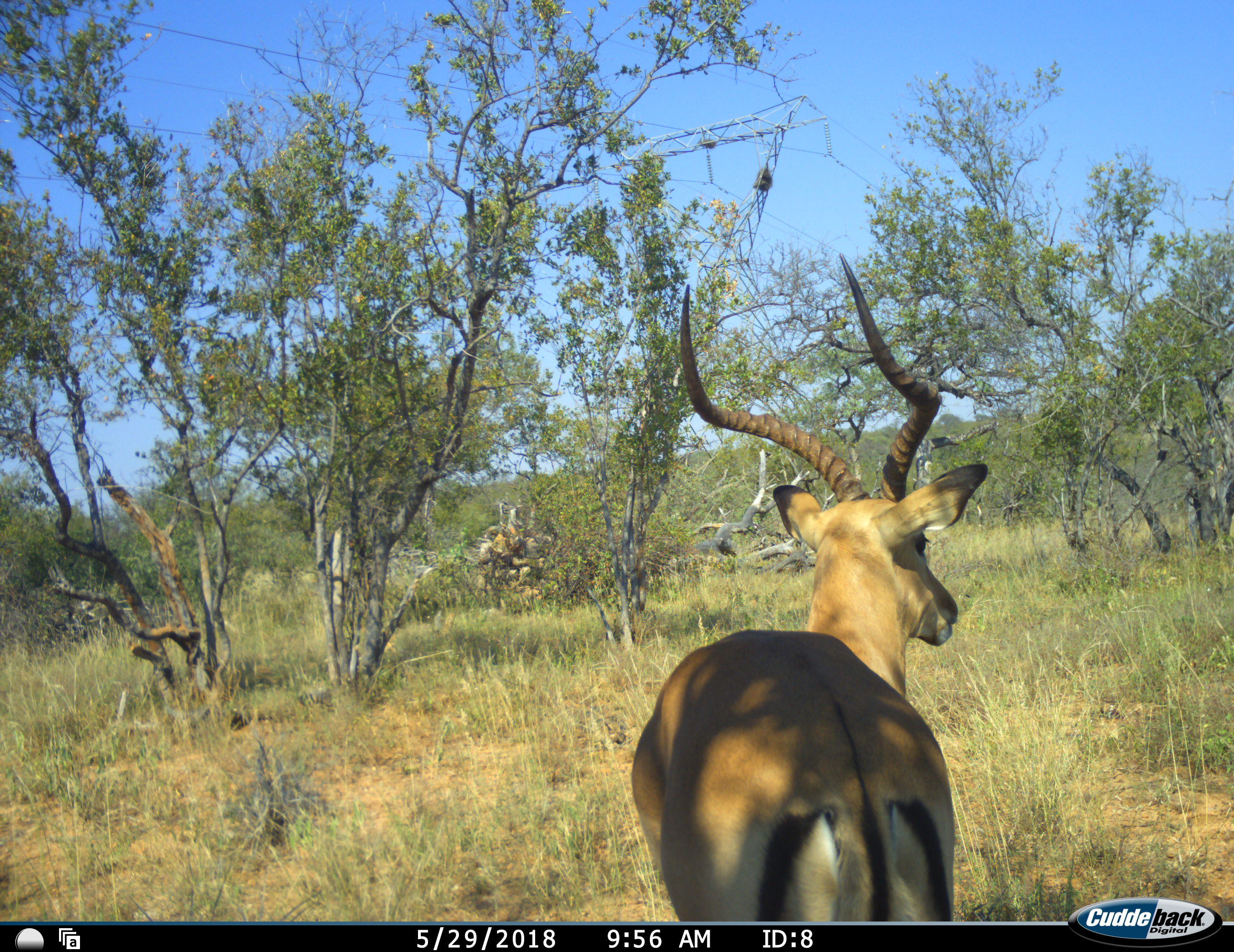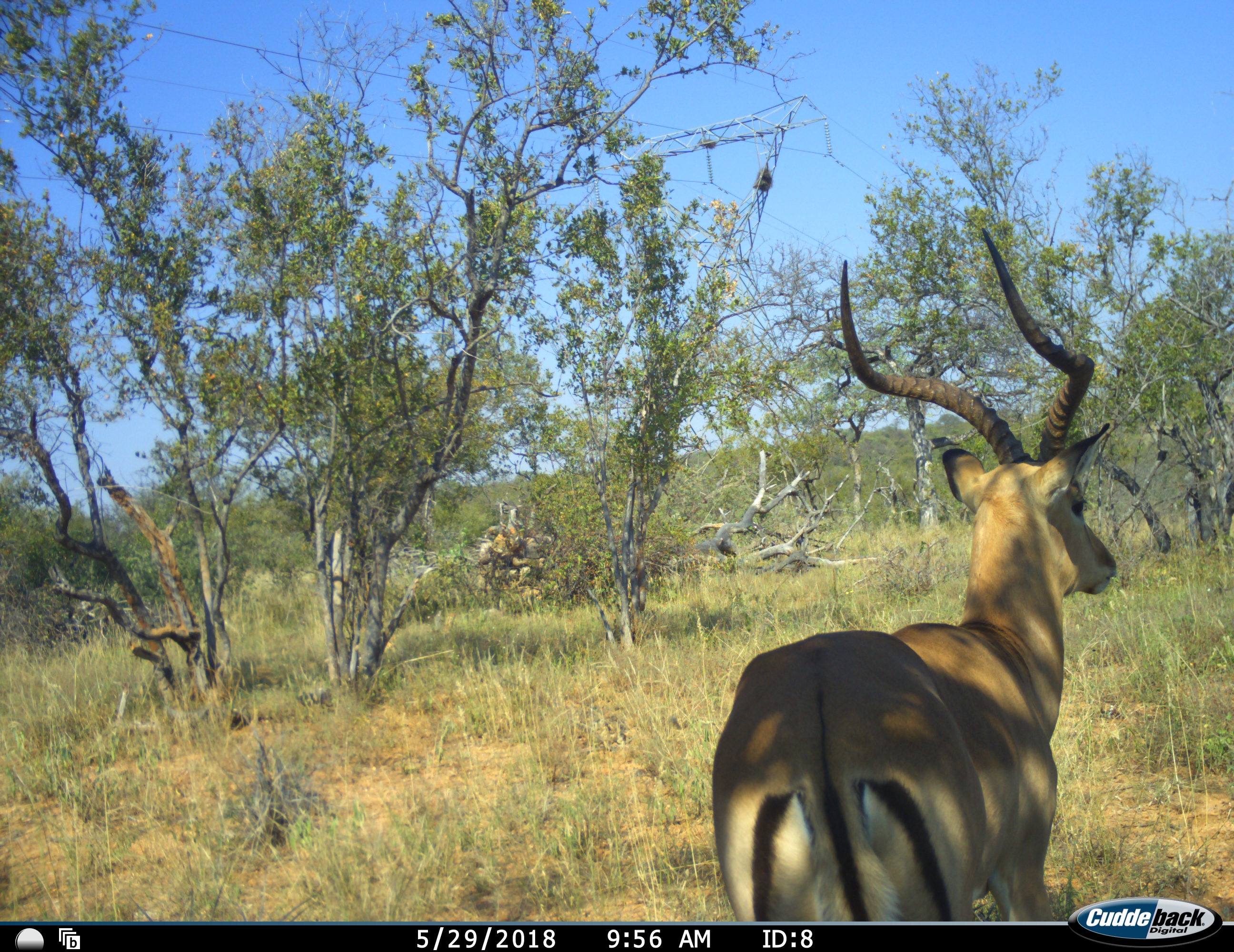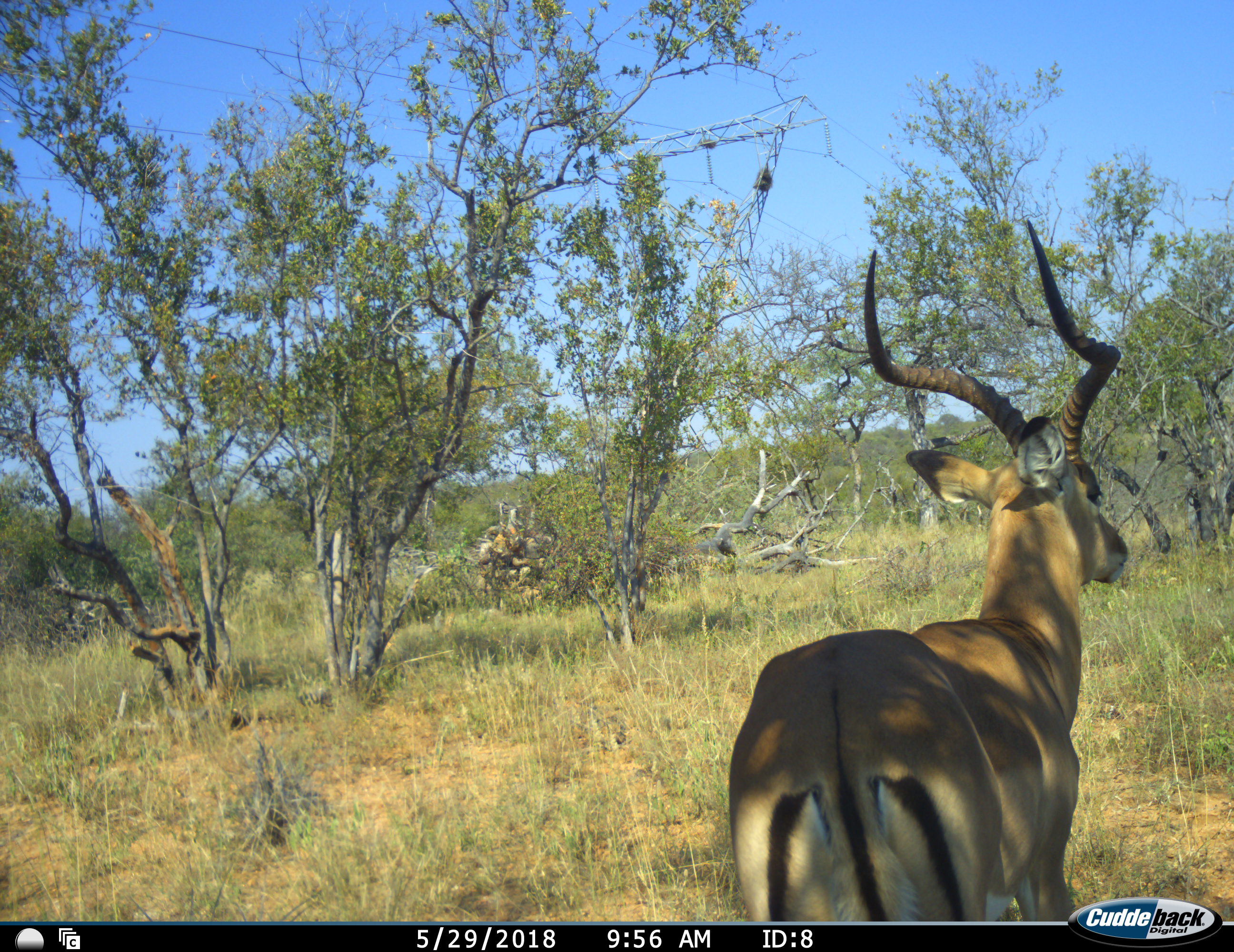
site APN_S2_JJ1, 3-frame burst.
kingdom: Animalia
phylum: Chordata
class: Mammalia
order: Artiodactyla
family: Bovidae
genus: Aepyceros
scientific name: Aepyceros melampus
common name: impala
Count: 1.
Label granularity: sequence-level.